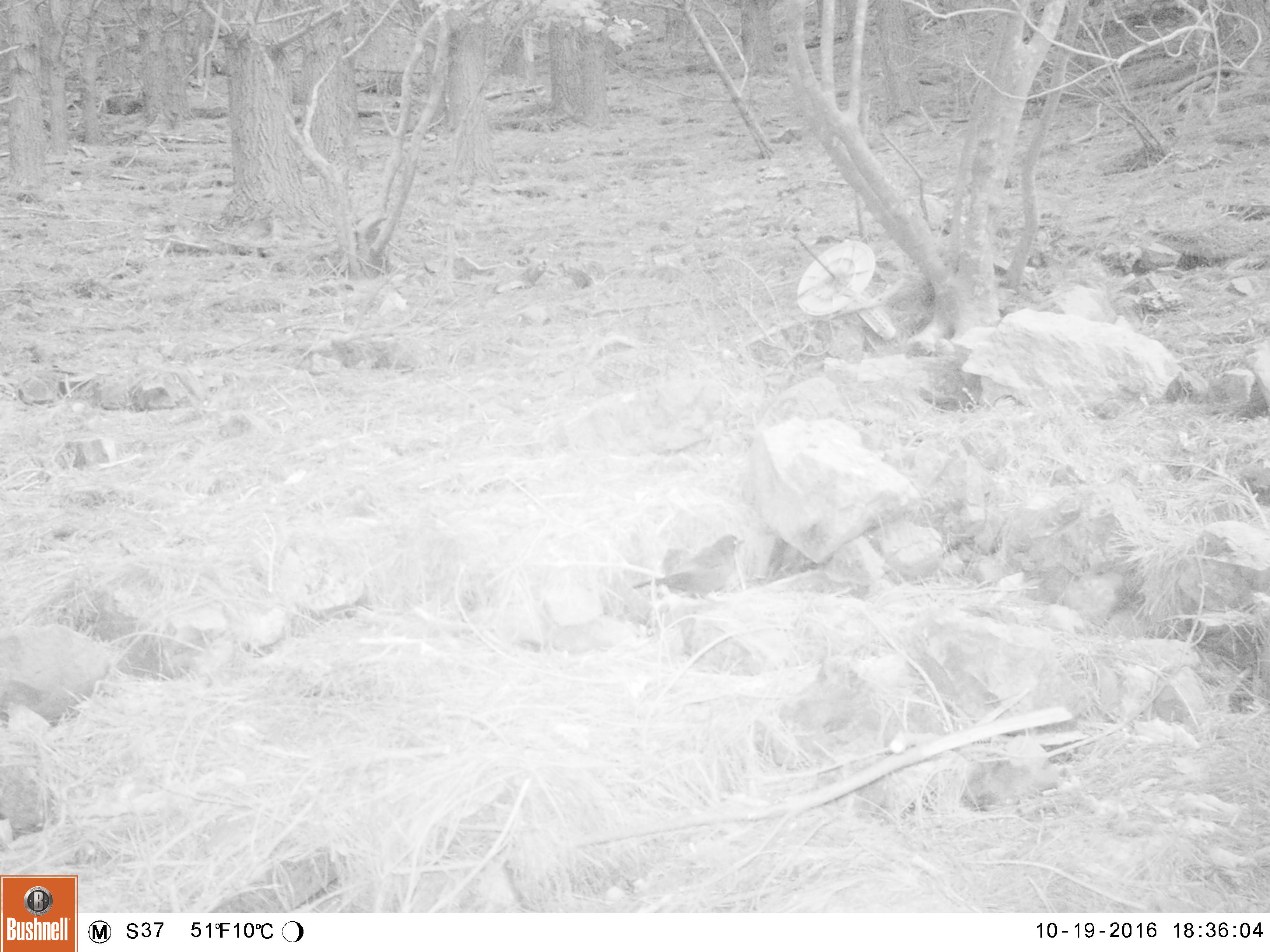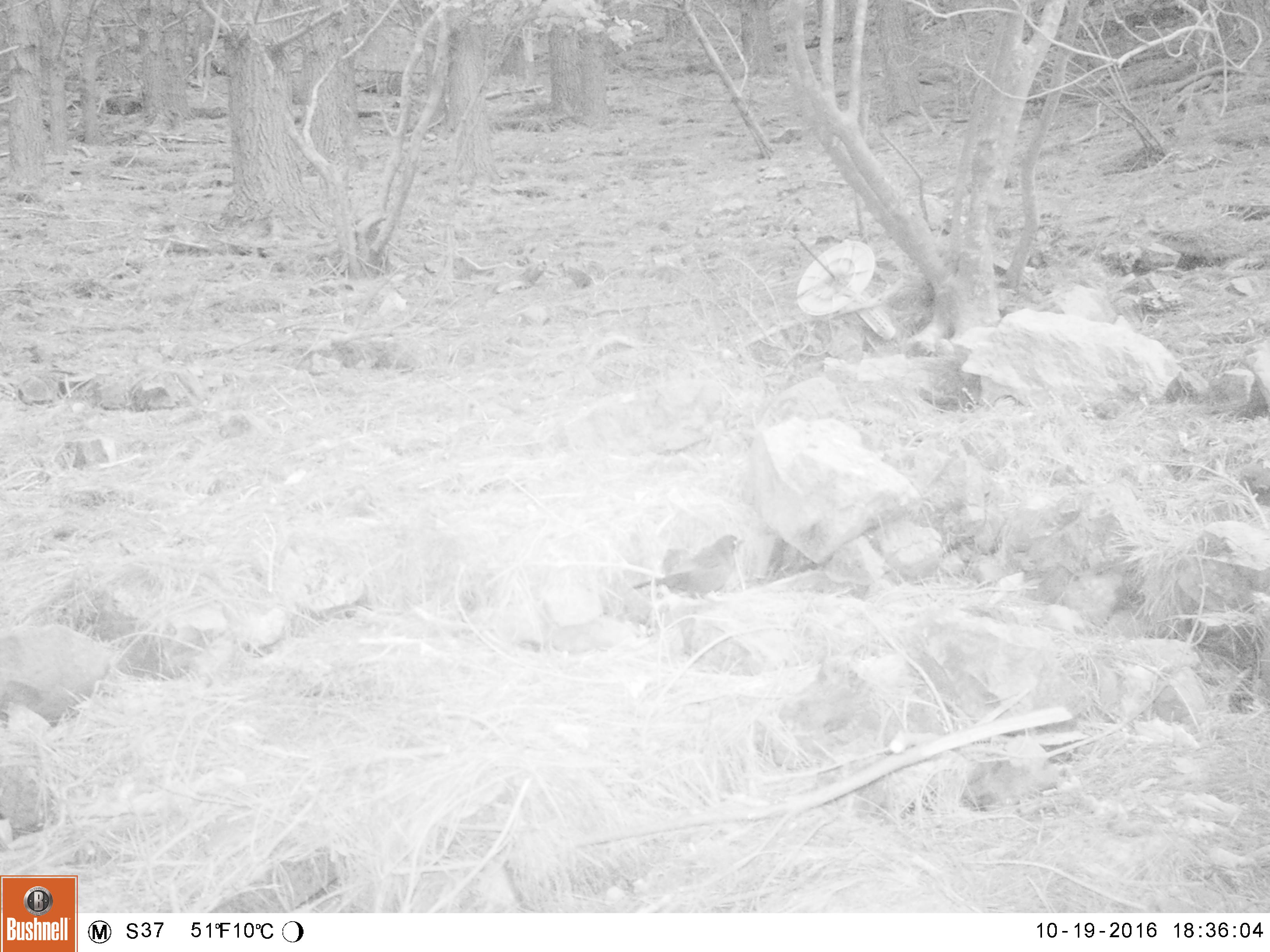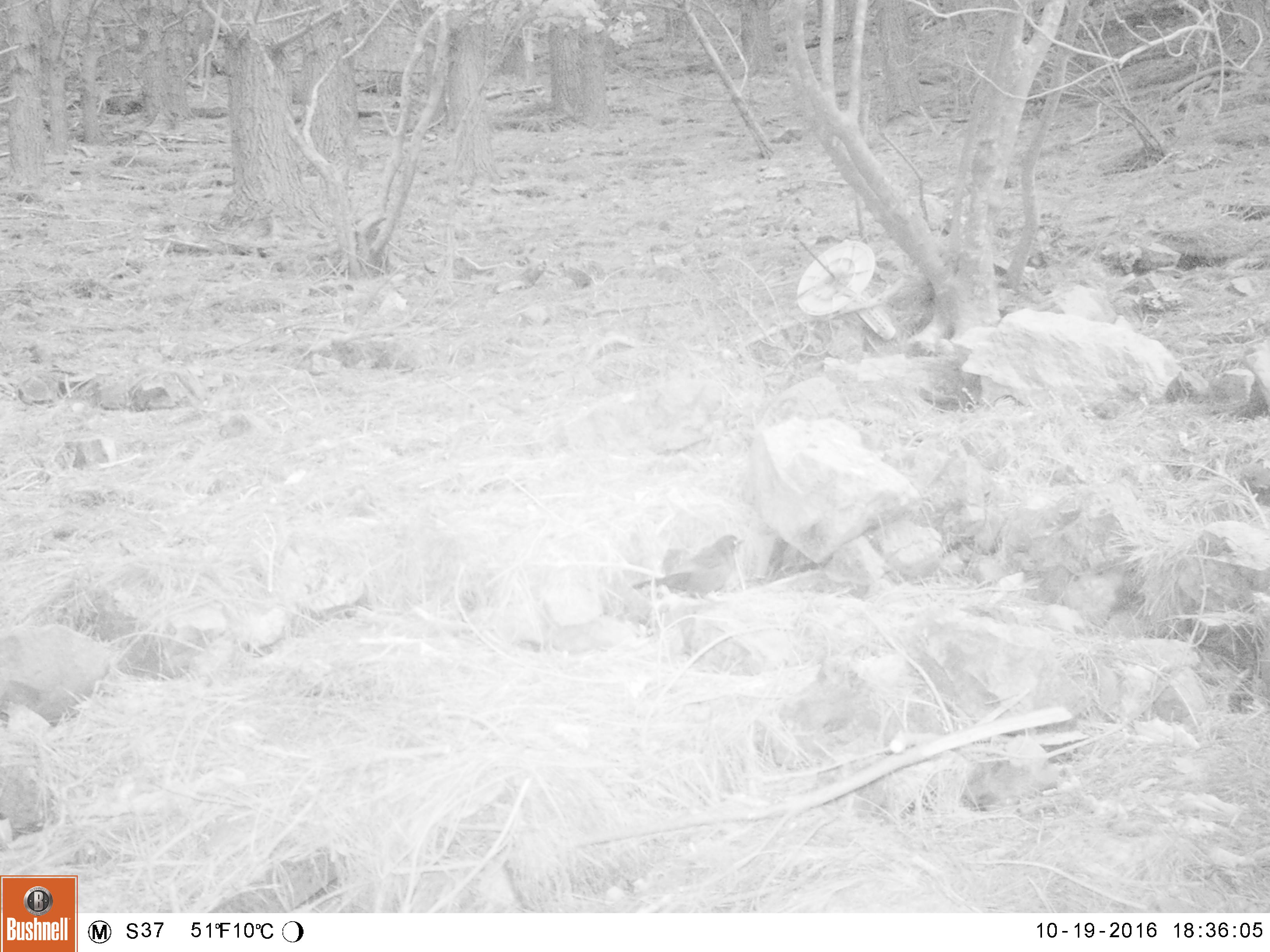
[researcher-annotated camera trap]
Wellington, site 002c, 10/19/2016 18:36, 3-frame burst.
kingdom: Animalia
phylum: Chordata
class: Aves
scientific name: Aves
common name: bird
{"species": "bird (Aves)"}